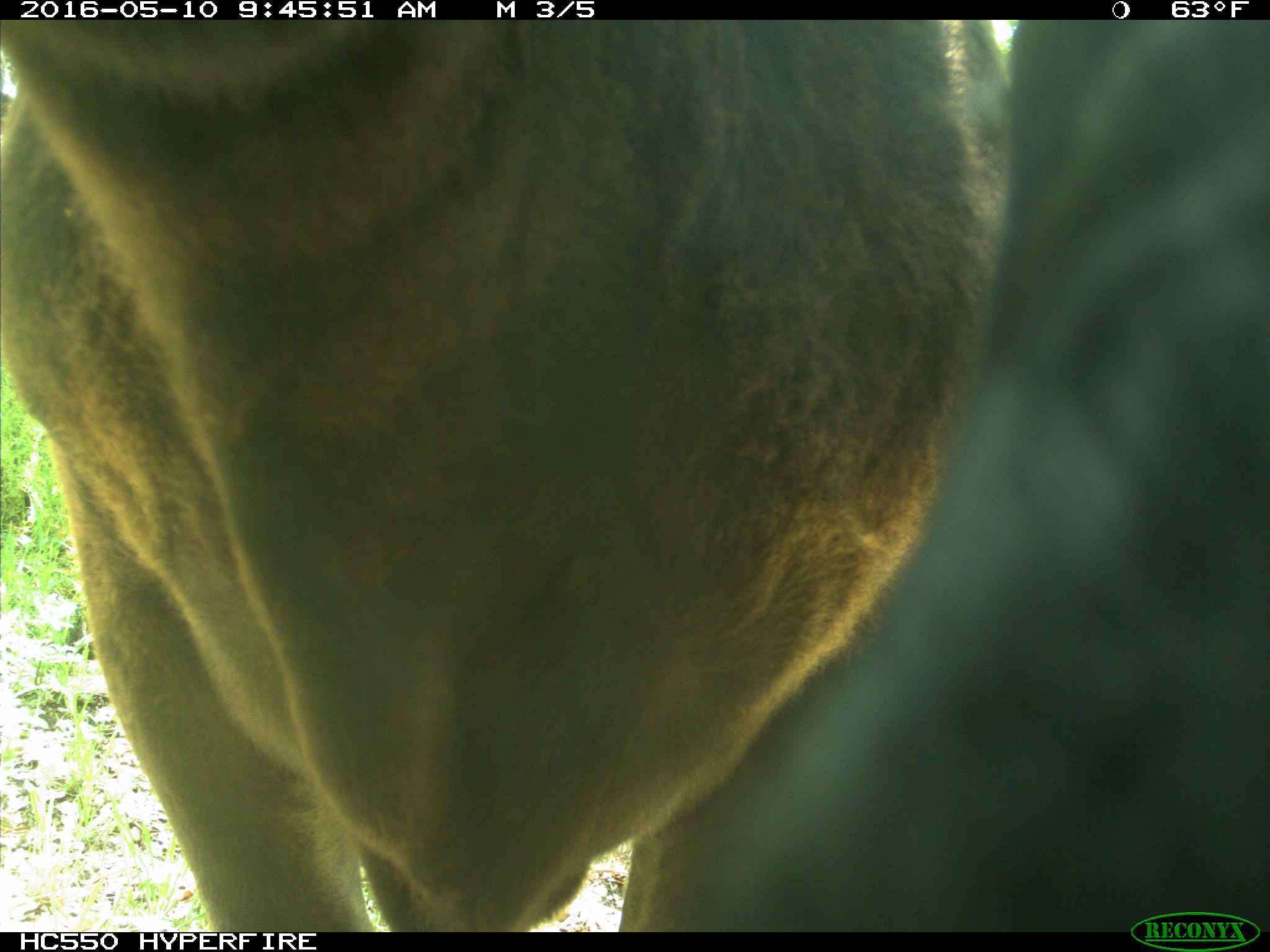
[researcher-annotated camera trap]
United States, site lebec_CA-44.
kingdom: Animalia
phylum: Chordata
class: Mammalia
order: Artiodactyla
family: Bovidae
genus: Bos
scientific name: Bos taurus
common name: domestic cow